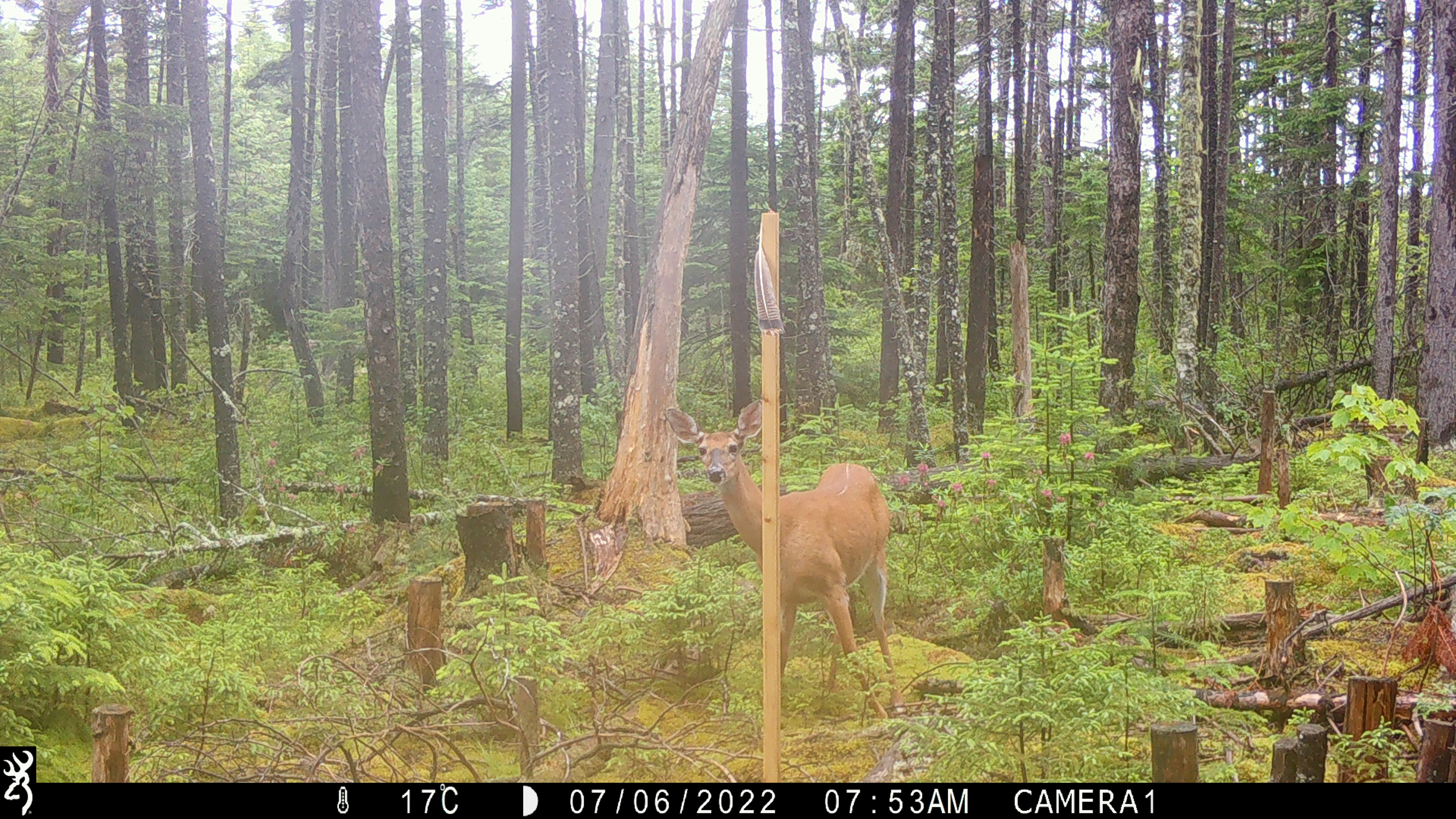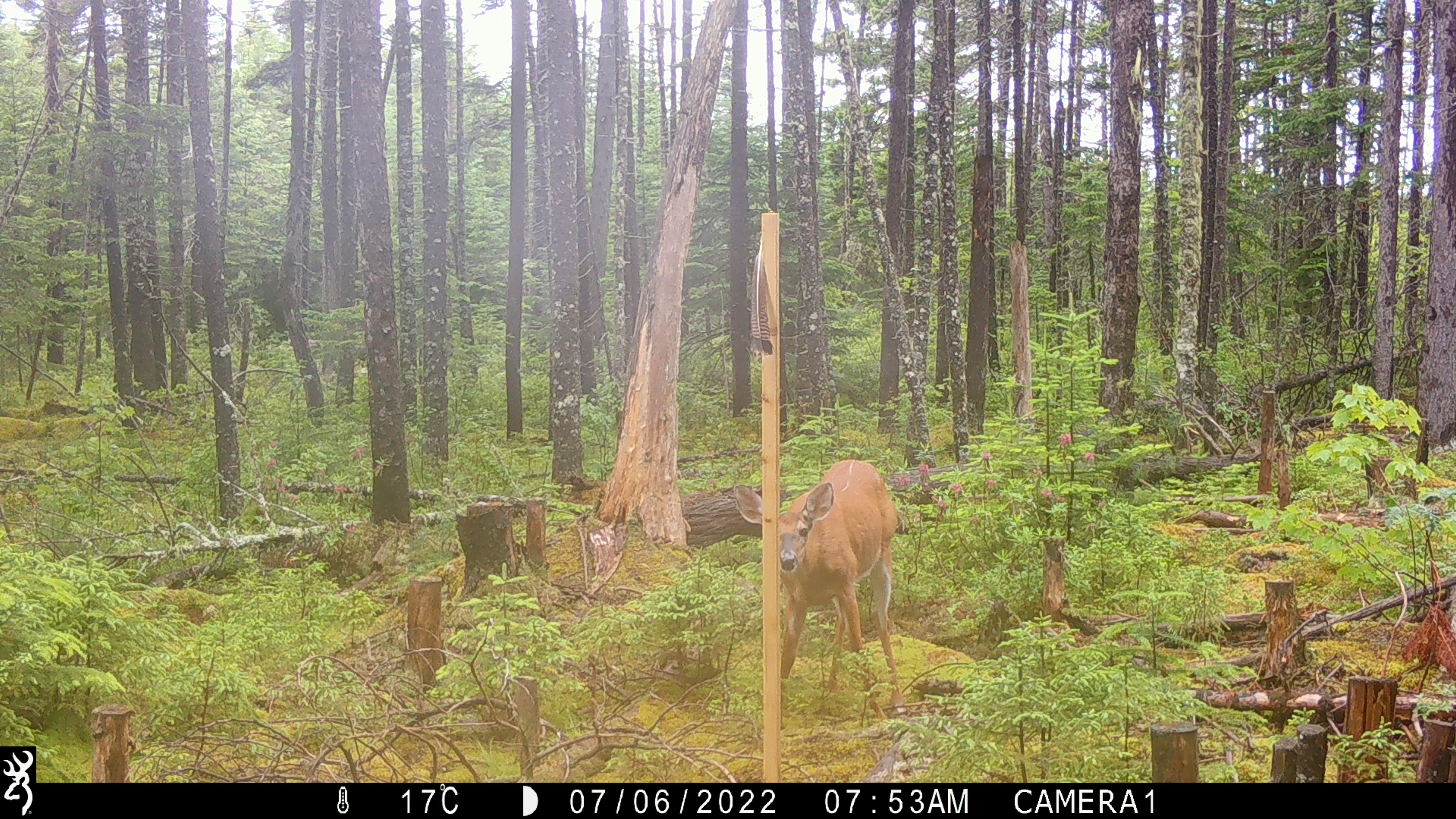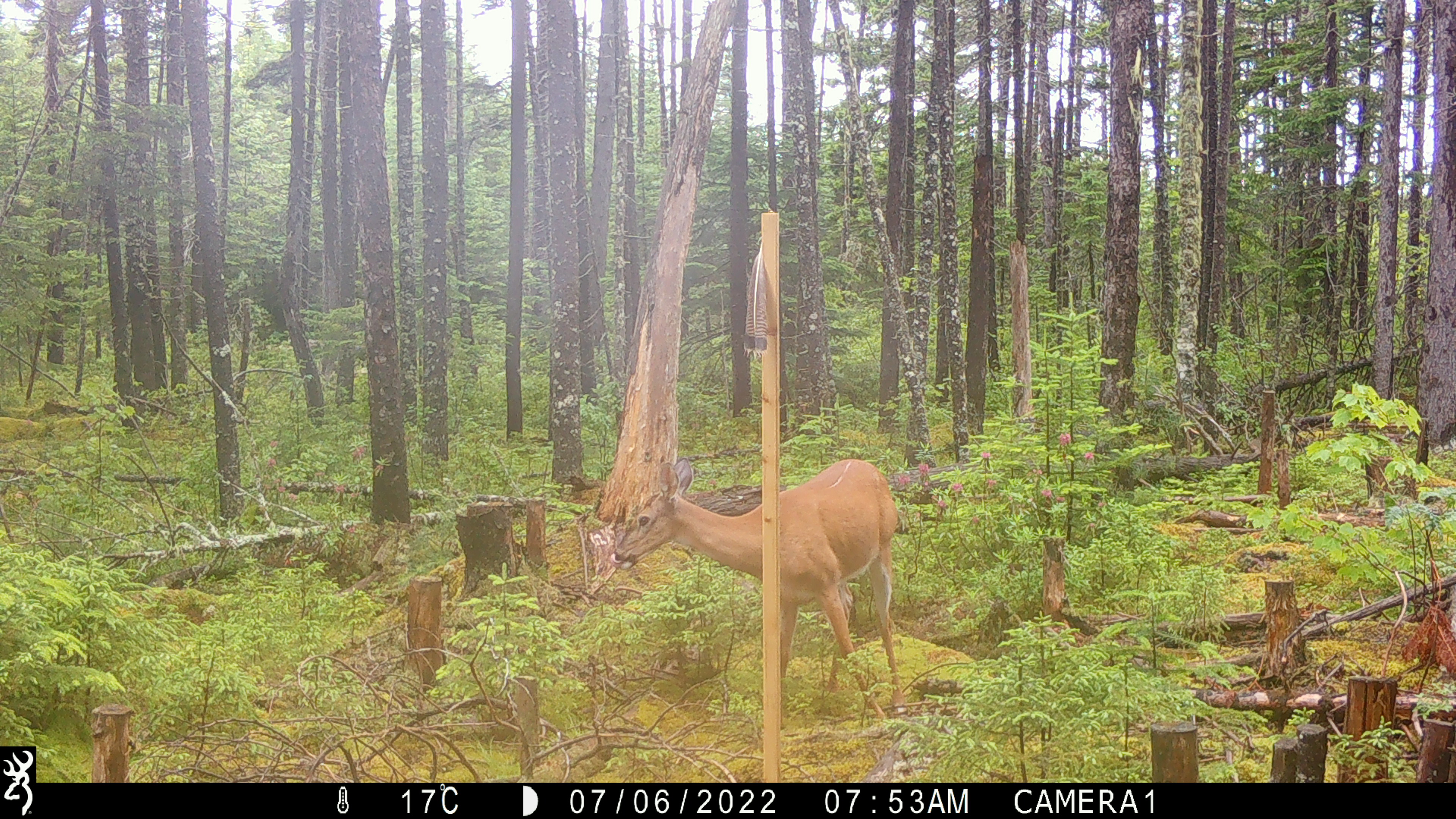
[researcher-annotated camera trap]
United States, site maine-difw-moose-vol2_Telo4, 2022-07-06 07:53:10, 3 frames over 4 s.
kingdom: Animalia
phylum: Chordata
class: Mammalia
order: Artiodactyla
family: Cervidae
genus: Odocoileus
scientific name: Odocoileus virginianus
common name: white-tailed deer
White-tailed deer (Odocoileus virginianus).